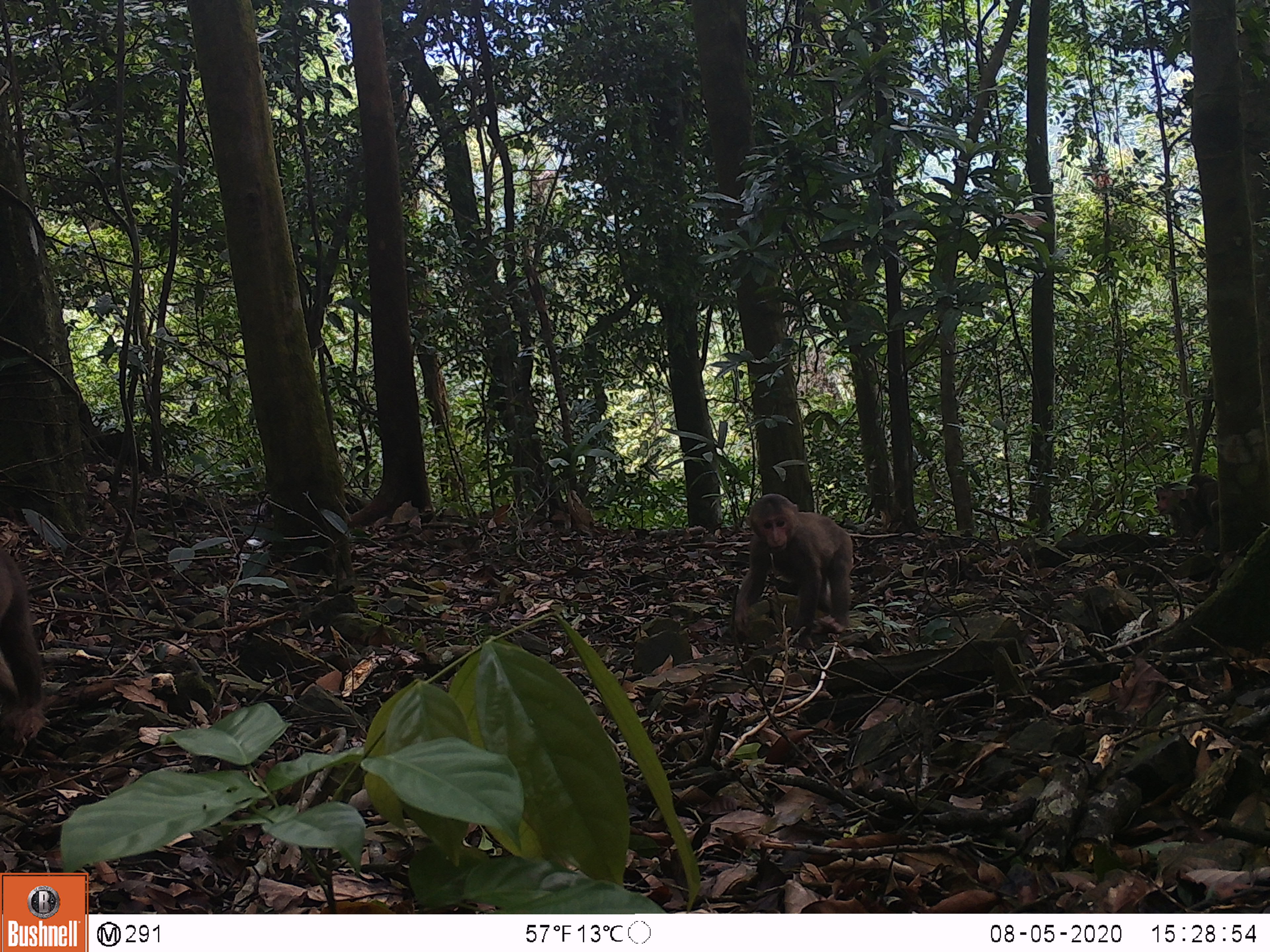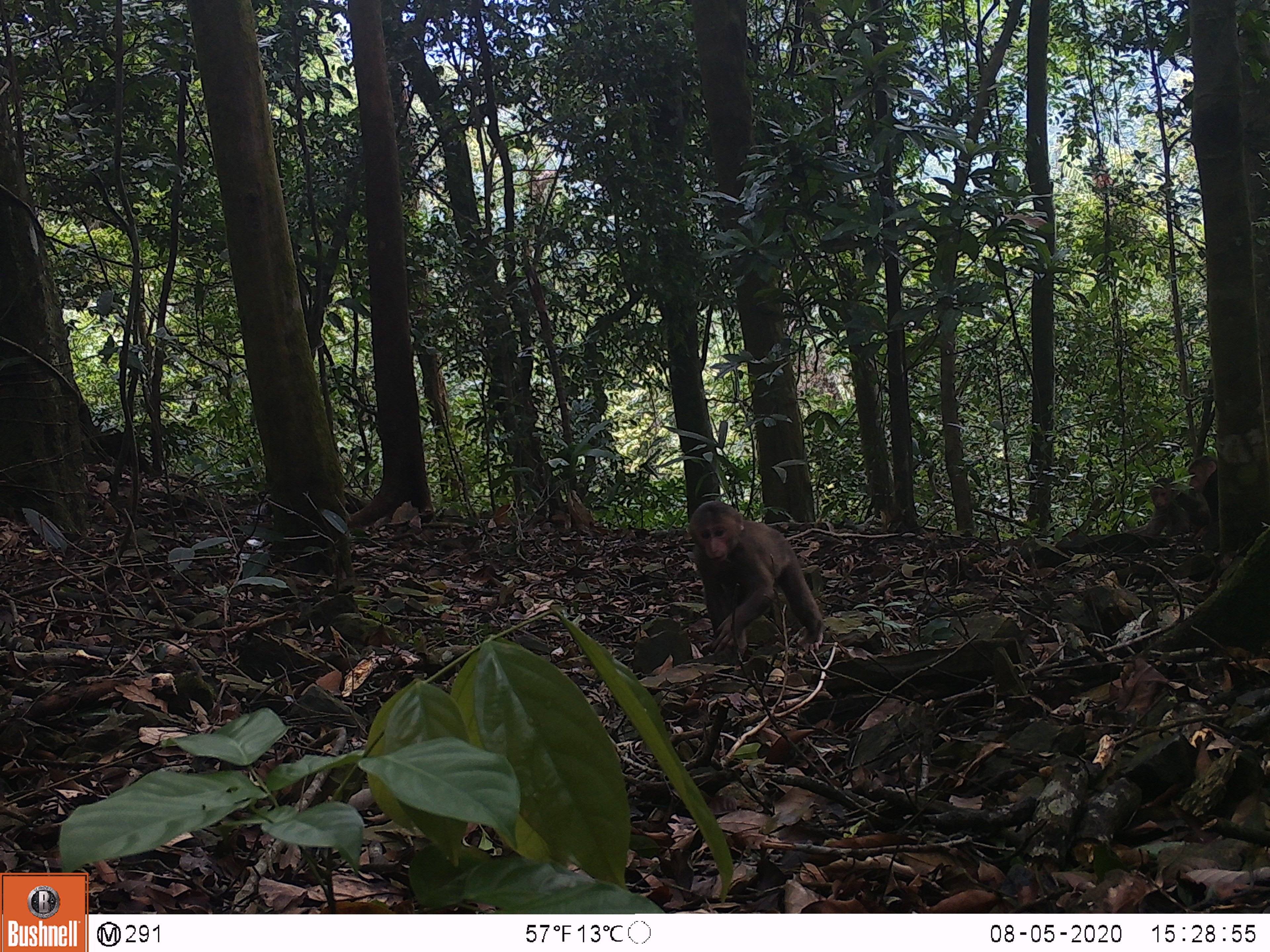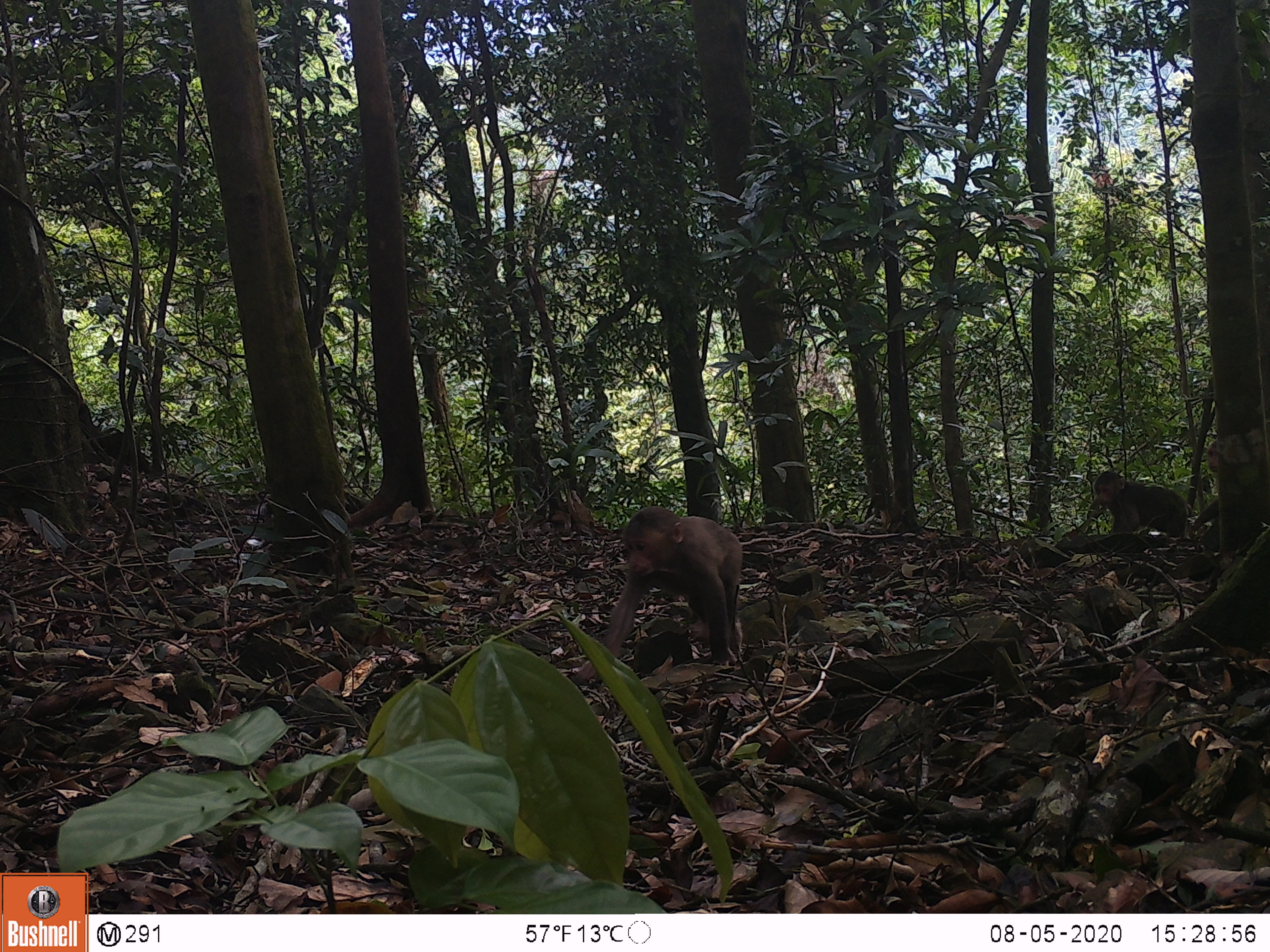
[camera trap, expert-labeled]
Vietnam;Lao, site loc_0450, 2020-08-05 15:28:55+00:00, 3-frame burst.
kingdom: Animalia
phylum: Chordata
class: Mammalia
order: Primates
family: Cercopithecidae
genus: Macaca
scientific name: Macaca arctoides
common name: stump-tailed macaque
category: stump tailed macaque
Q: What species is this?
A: Stump tailed macaque (stump-tailed macaque) (Macaca arctoides).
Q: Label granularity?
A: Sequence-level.